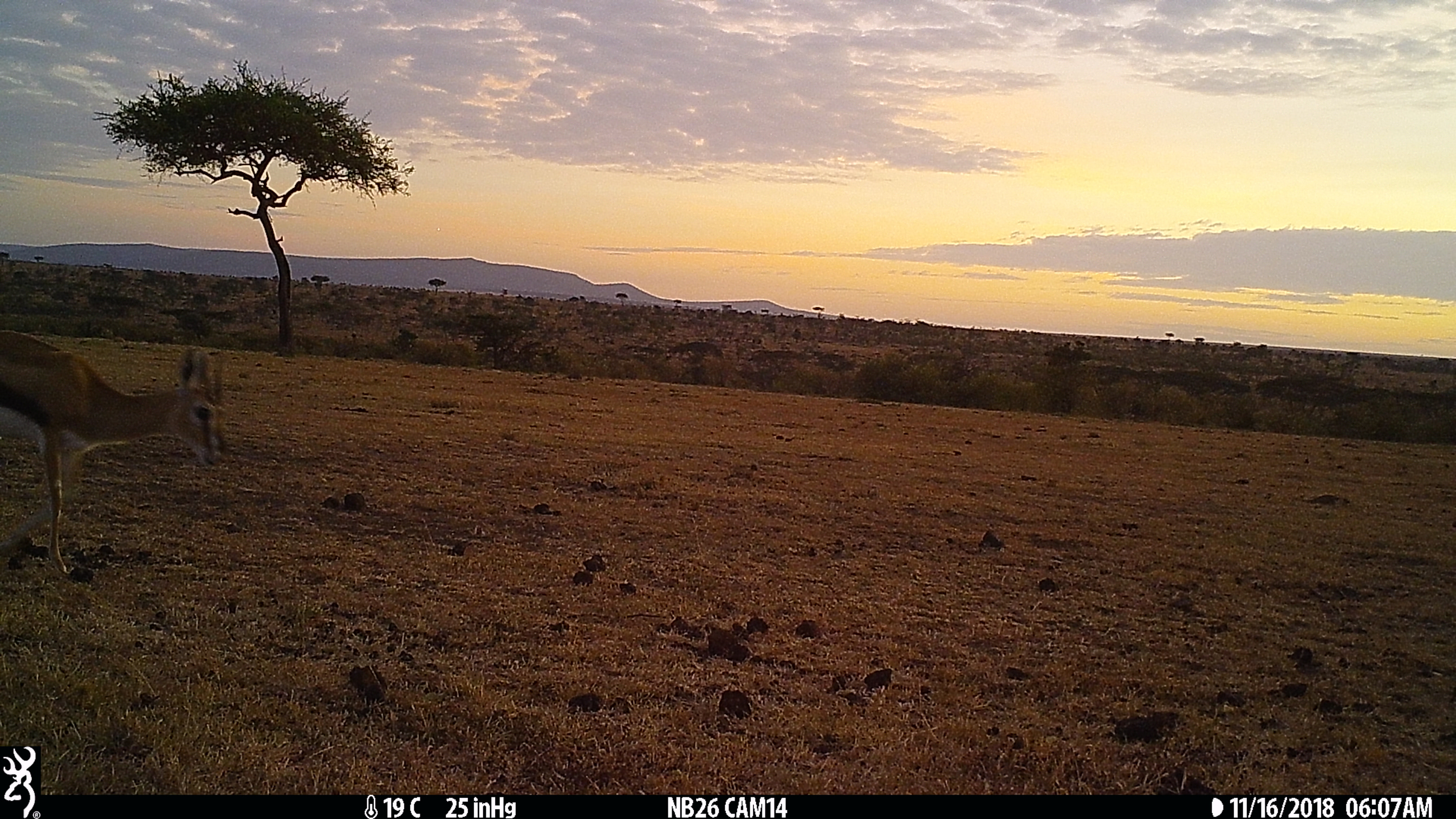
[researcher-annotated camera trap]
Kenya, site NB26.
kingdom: Animalia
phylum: Chordata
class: Mammalia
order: Artiodactyla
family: Bovidae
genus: Eudorcas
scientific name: Eudorcas thomsonii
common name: thomon's gazelle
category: gazelle thomsons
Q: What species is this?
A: Gazelle thomsons (thomon's gazelle) (Eudorcas thomsonii).